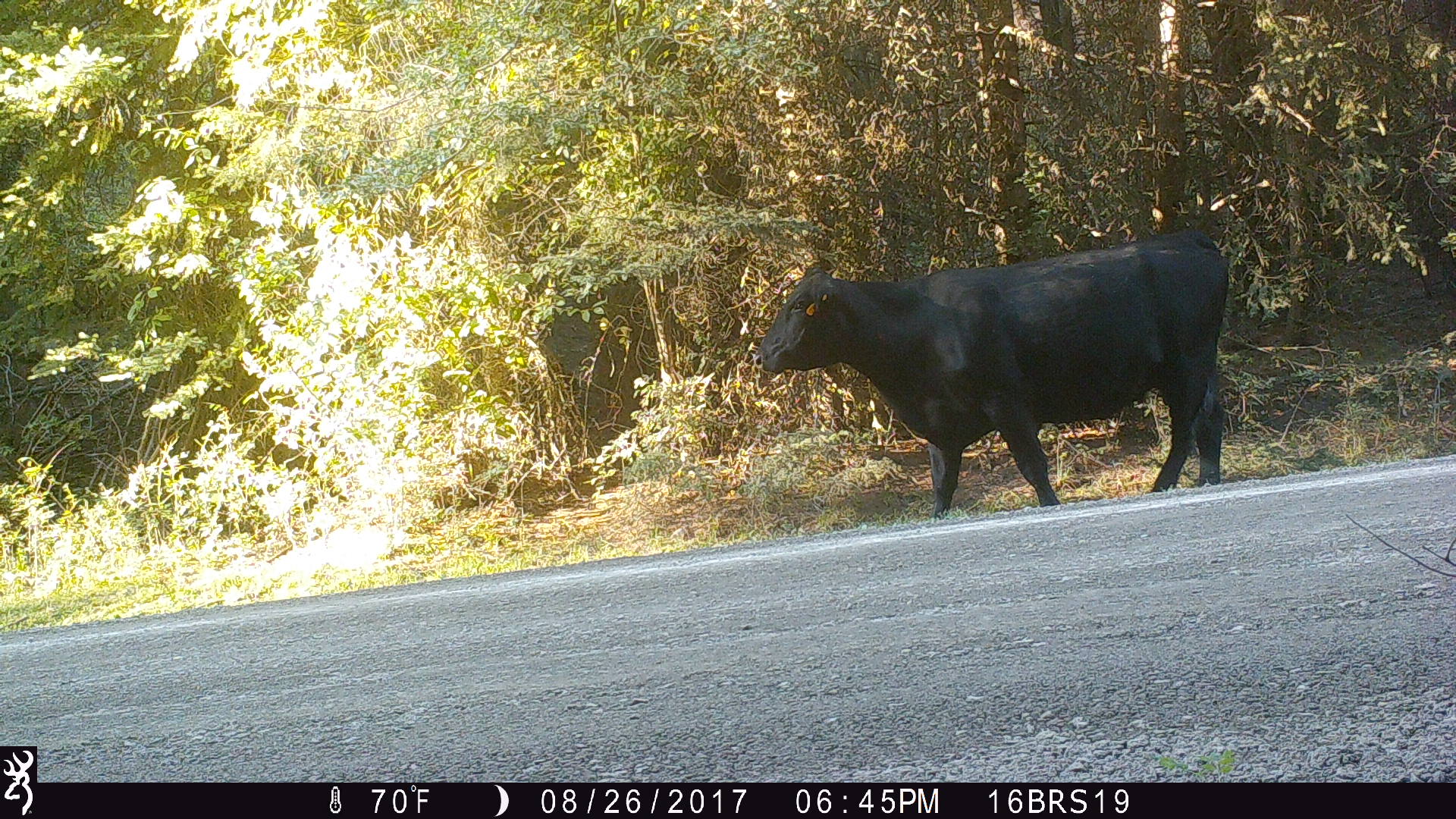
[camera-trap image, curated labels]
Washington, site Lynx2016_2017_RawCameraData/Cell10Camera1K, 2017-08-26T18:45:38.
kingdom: Animalia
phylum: Chordata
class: Mammalia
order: Artiodactyla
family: Bovidae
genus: Bos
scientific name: Bos taurus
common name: domestic cattle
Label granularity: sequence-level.